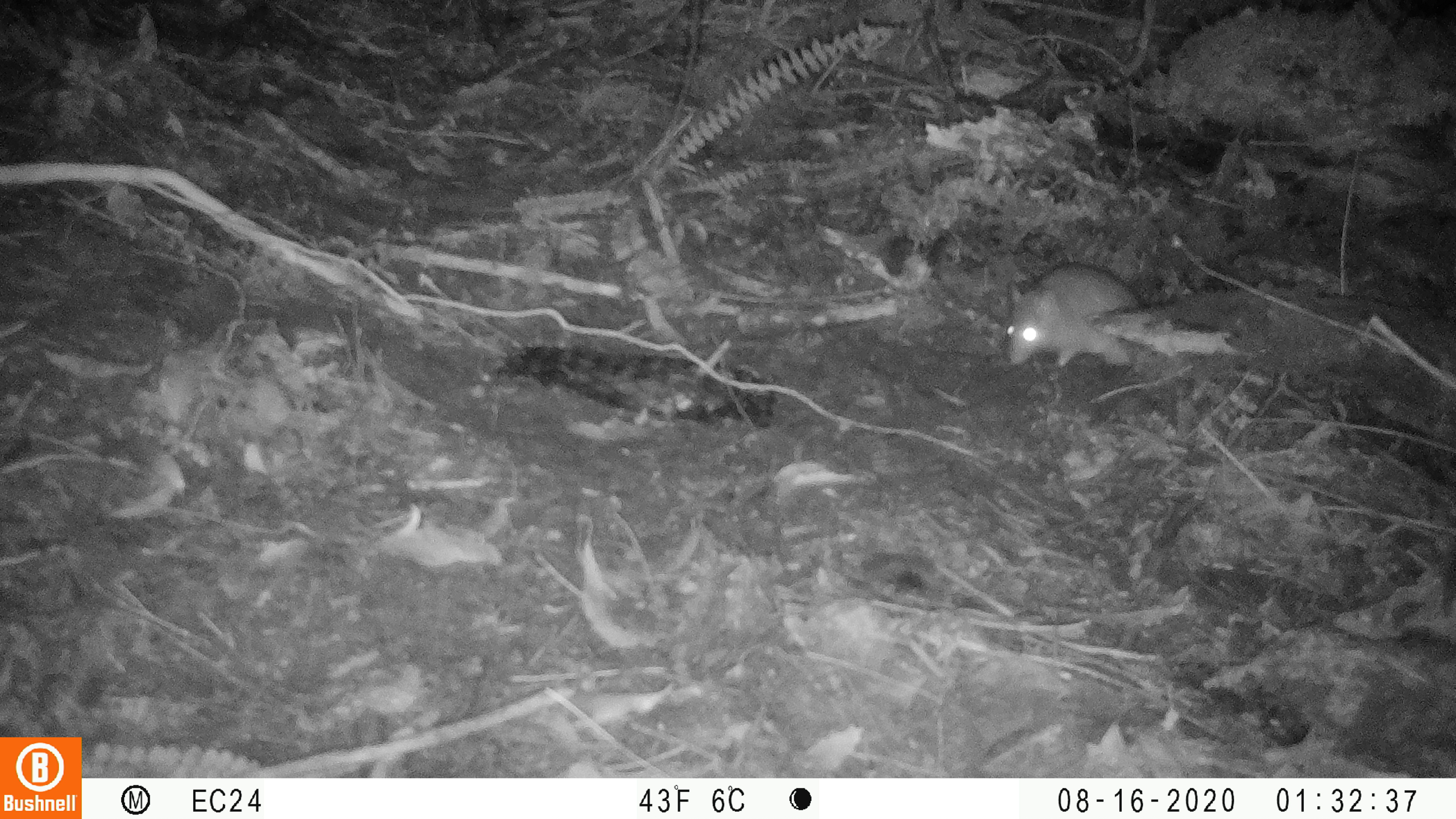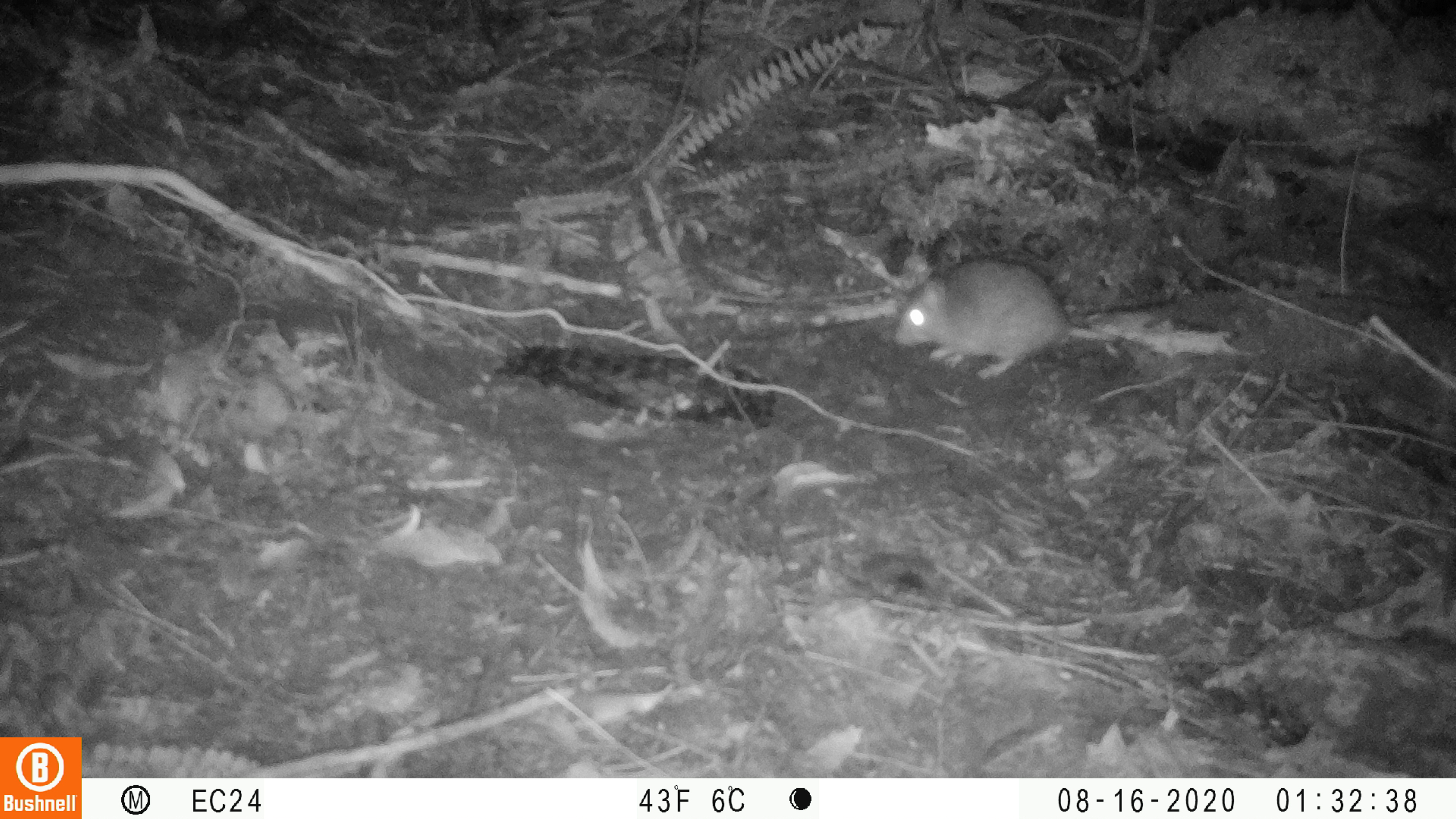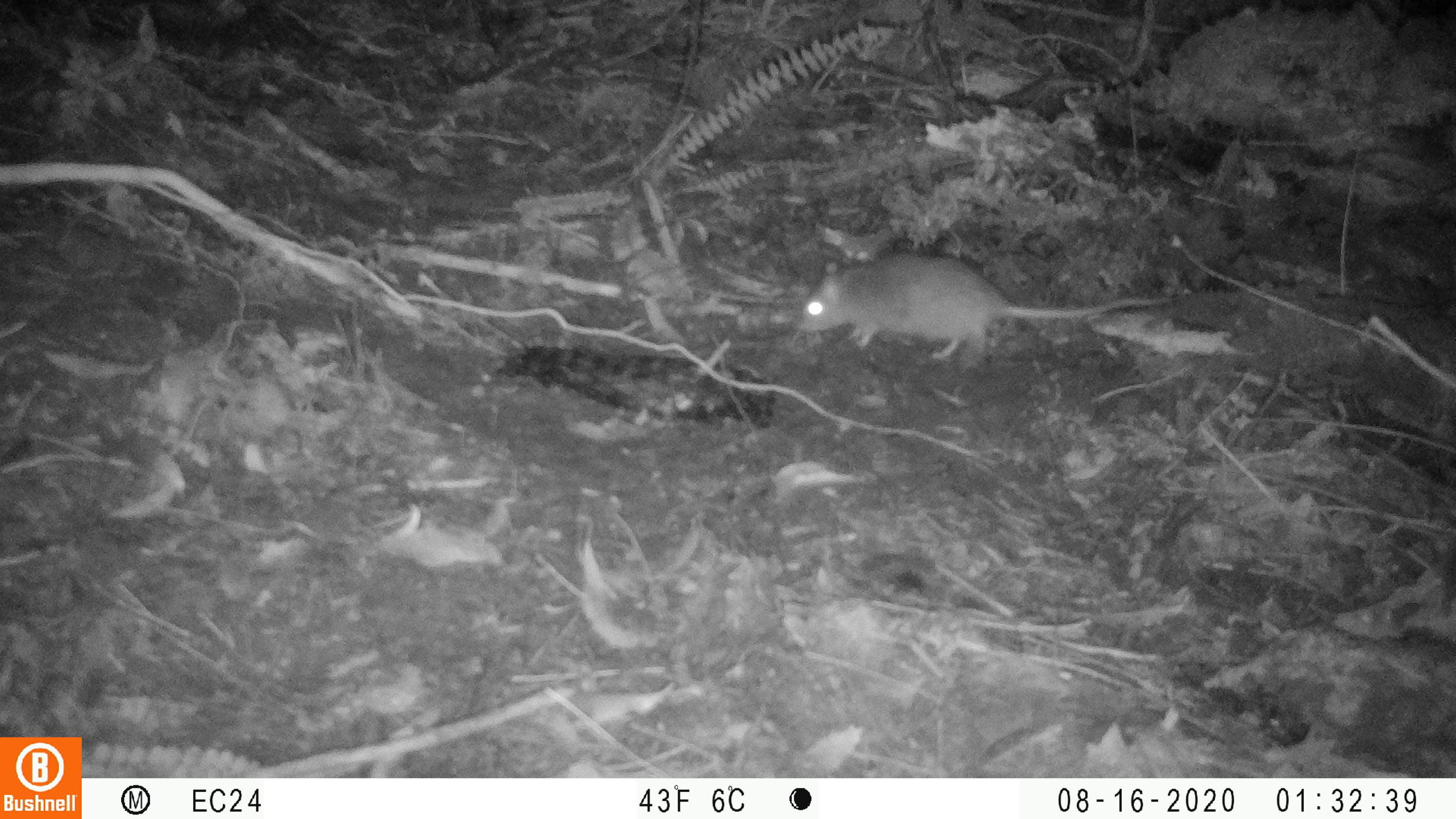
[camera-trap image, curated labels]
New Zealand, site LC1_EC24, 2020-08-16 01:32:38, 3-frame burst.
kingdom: Animalia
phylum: Chordata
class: Mammalia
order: Rodentia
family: Muridae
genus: Rattus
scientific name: Rattus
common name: rat